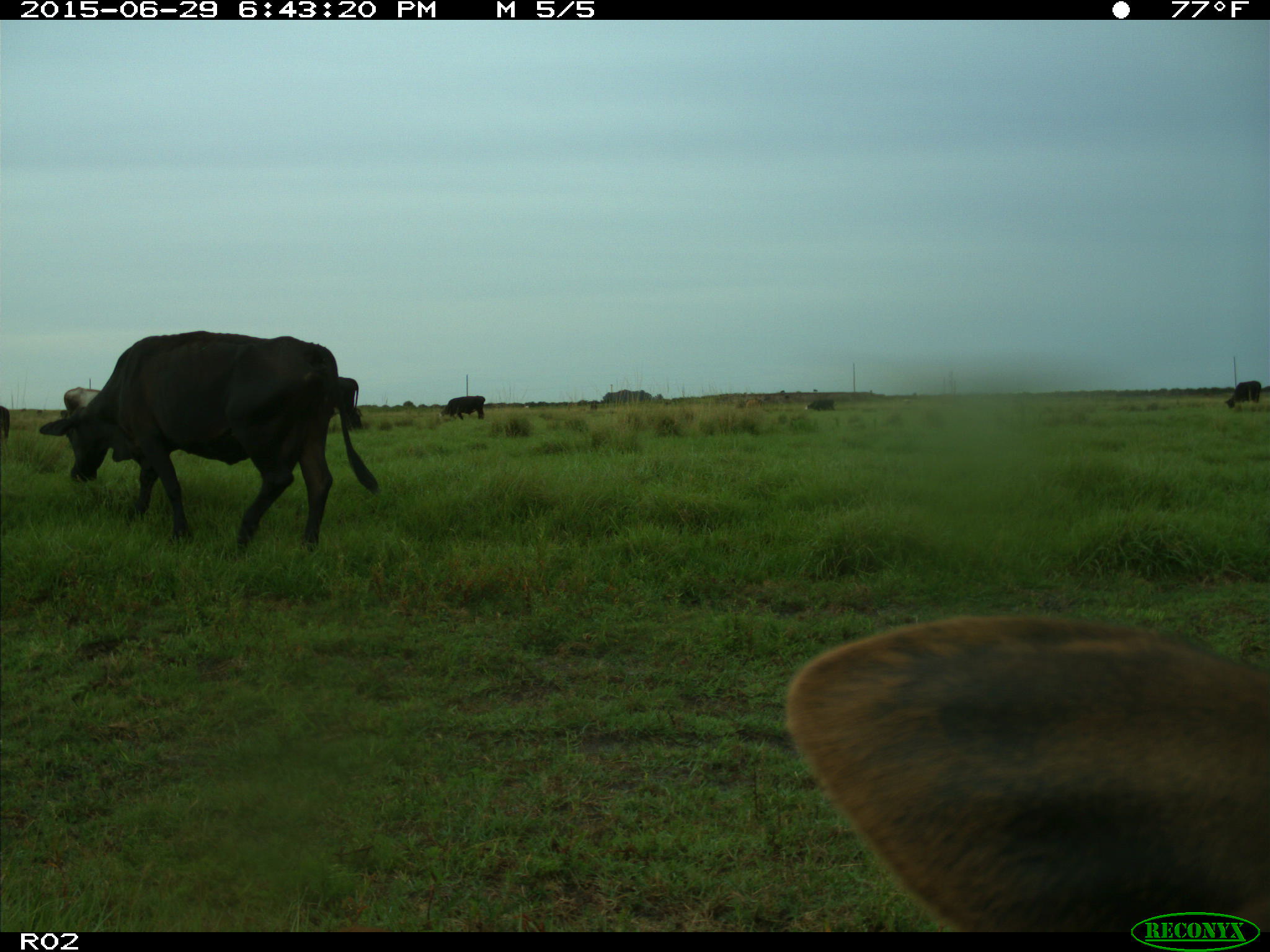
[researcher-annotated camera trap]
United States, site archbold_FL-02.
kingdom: Animalia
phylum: Chordata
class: Mammalia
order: Artiodactyla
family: Bovidae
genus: Bos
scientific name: Bos taurus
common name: domestic cow